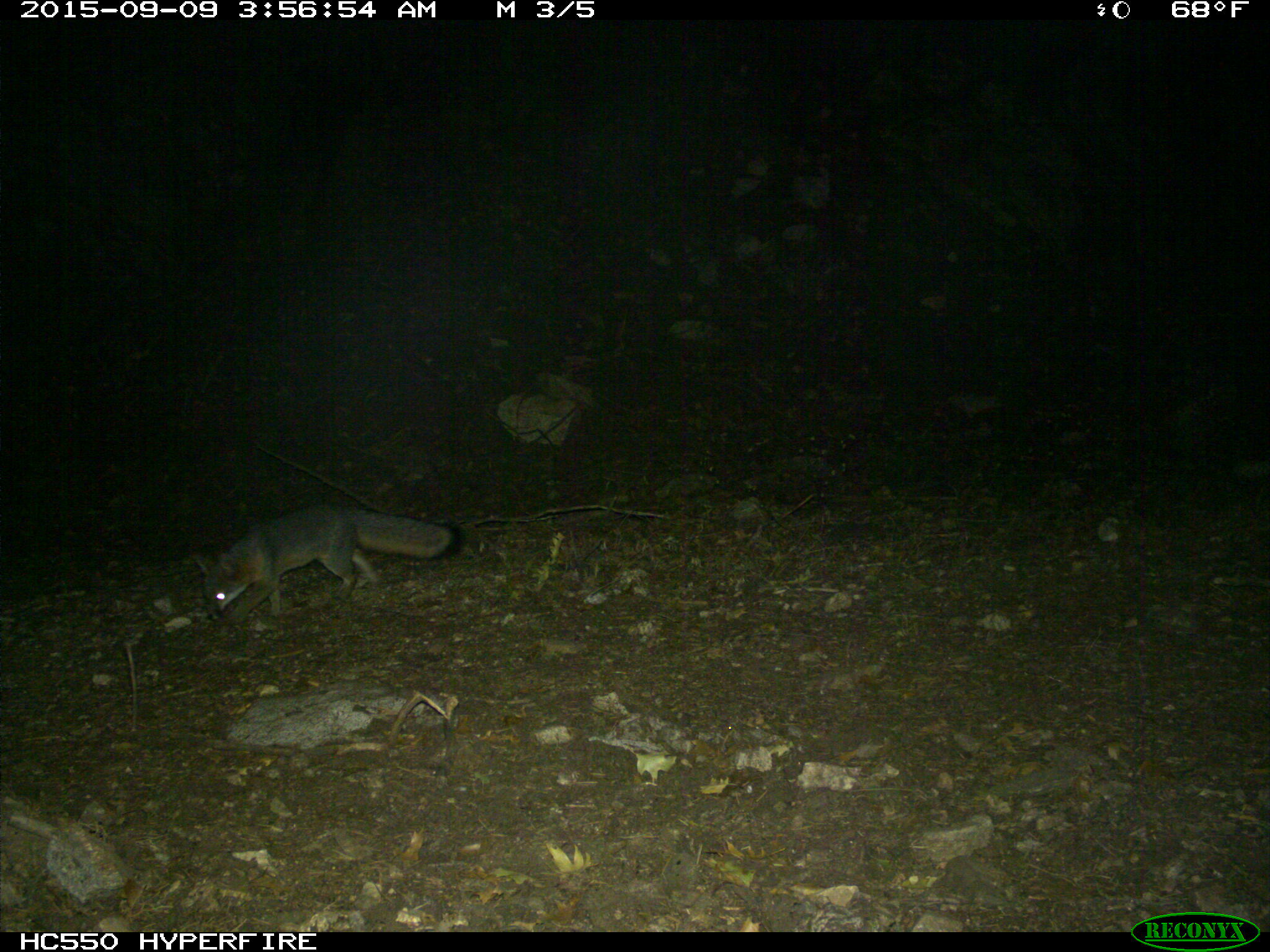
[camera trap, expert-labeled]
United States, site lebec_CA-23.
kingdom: Animalia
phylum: Chordata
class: Mammalia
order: Carnivora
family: Canidae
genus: Urocyon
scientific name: Urocyon cinereoargenteus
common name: gray fox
Urocyon cinereoargenteus (gray fox).